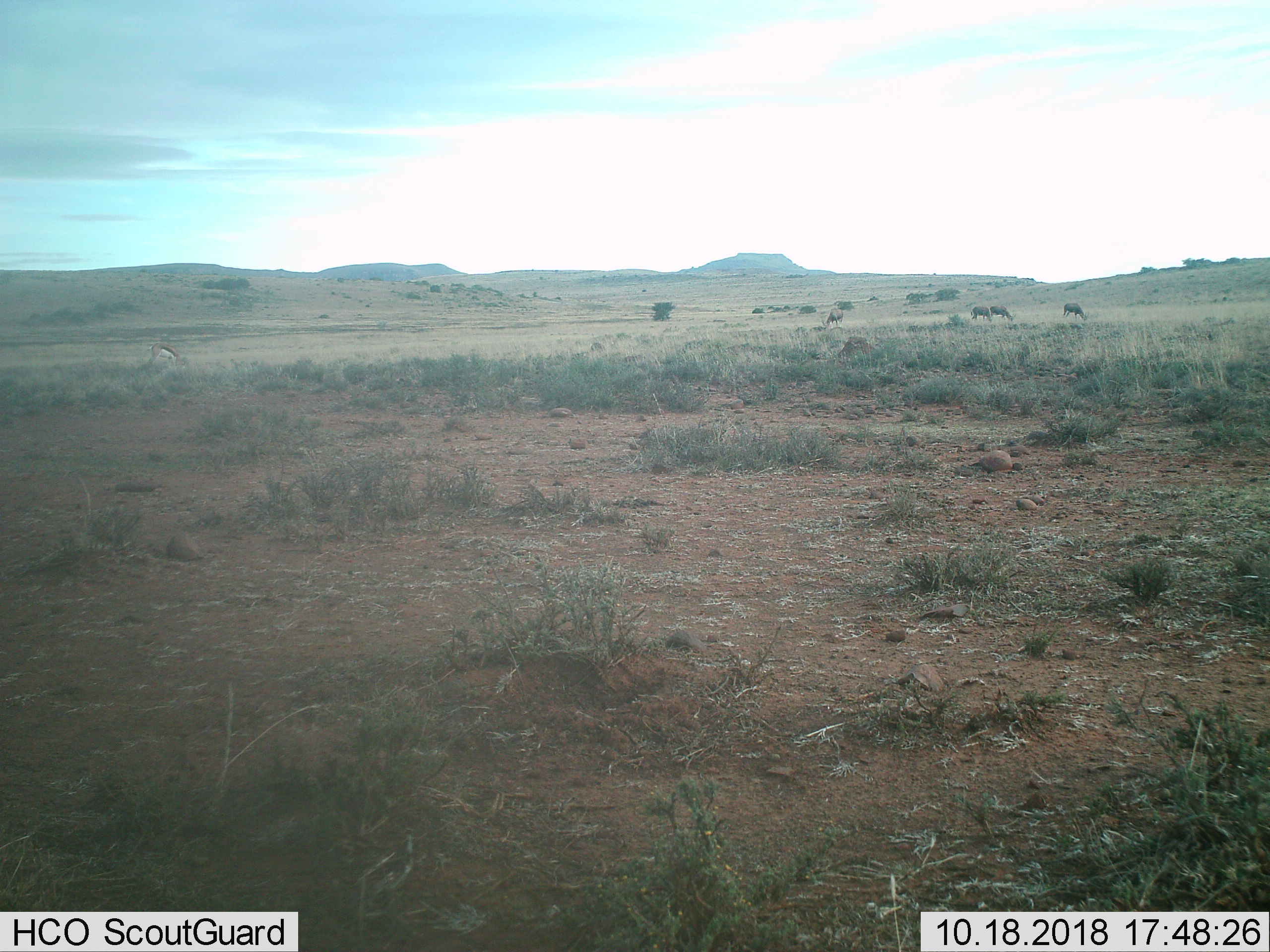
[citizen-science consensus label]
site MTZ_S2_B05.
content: unidentified animal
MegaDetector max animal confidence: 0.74